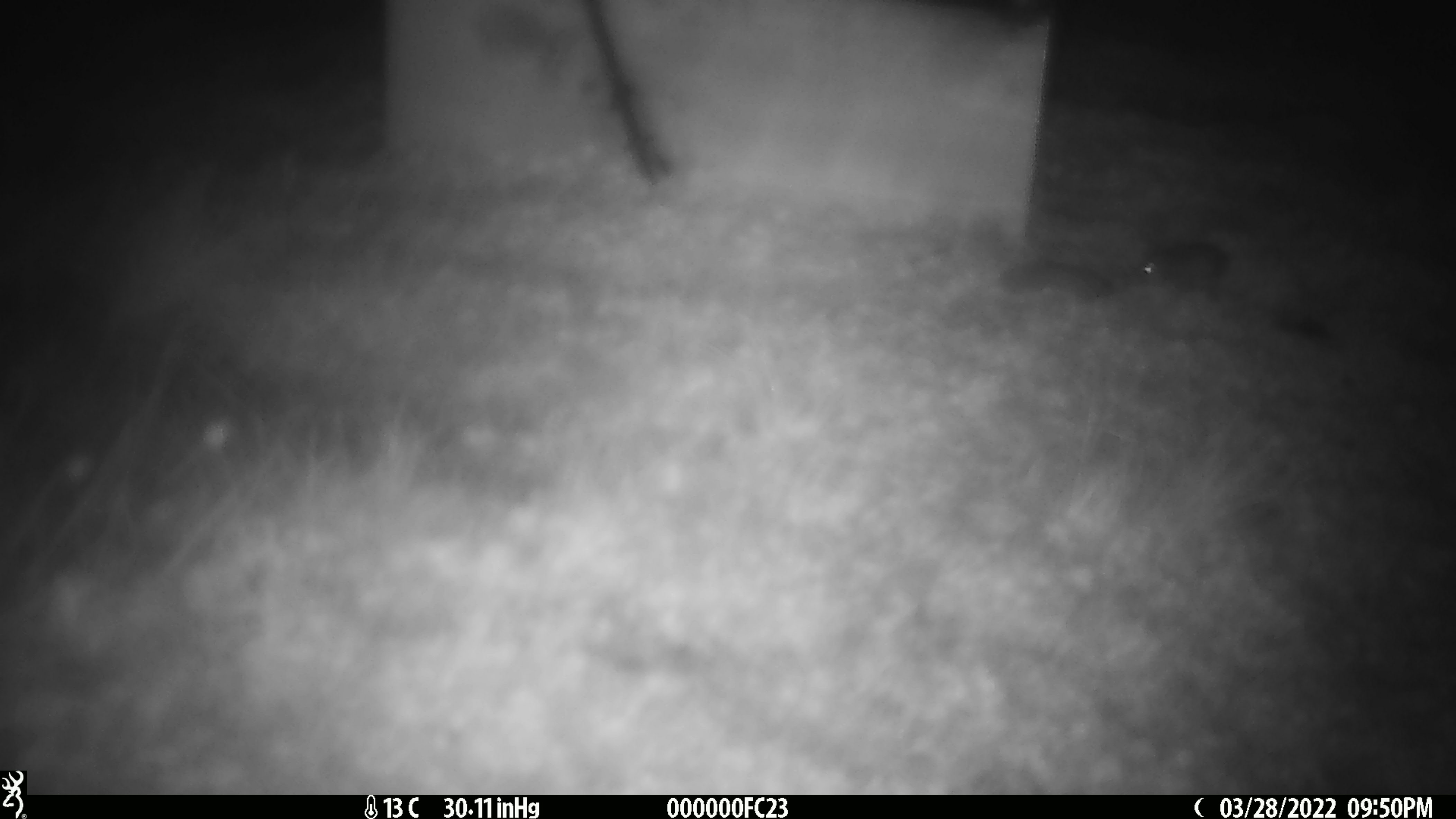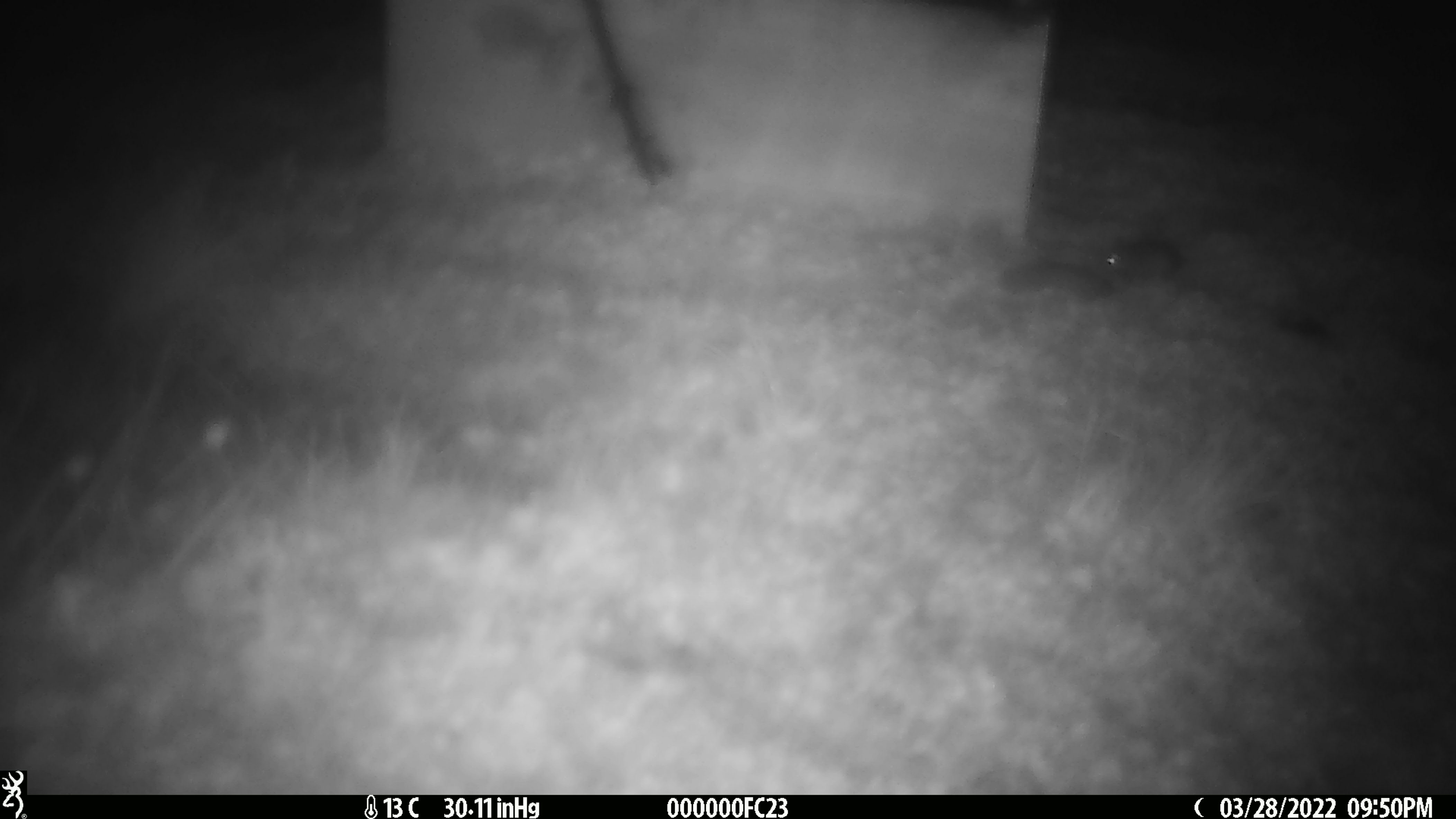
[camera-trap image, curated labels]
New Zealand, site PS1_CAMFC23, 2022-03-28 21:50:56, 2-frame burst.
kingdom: Animalia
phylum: Chordata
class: Mammalia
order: Rodentia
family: Muridae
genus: Mus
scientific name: Mus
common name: mouse